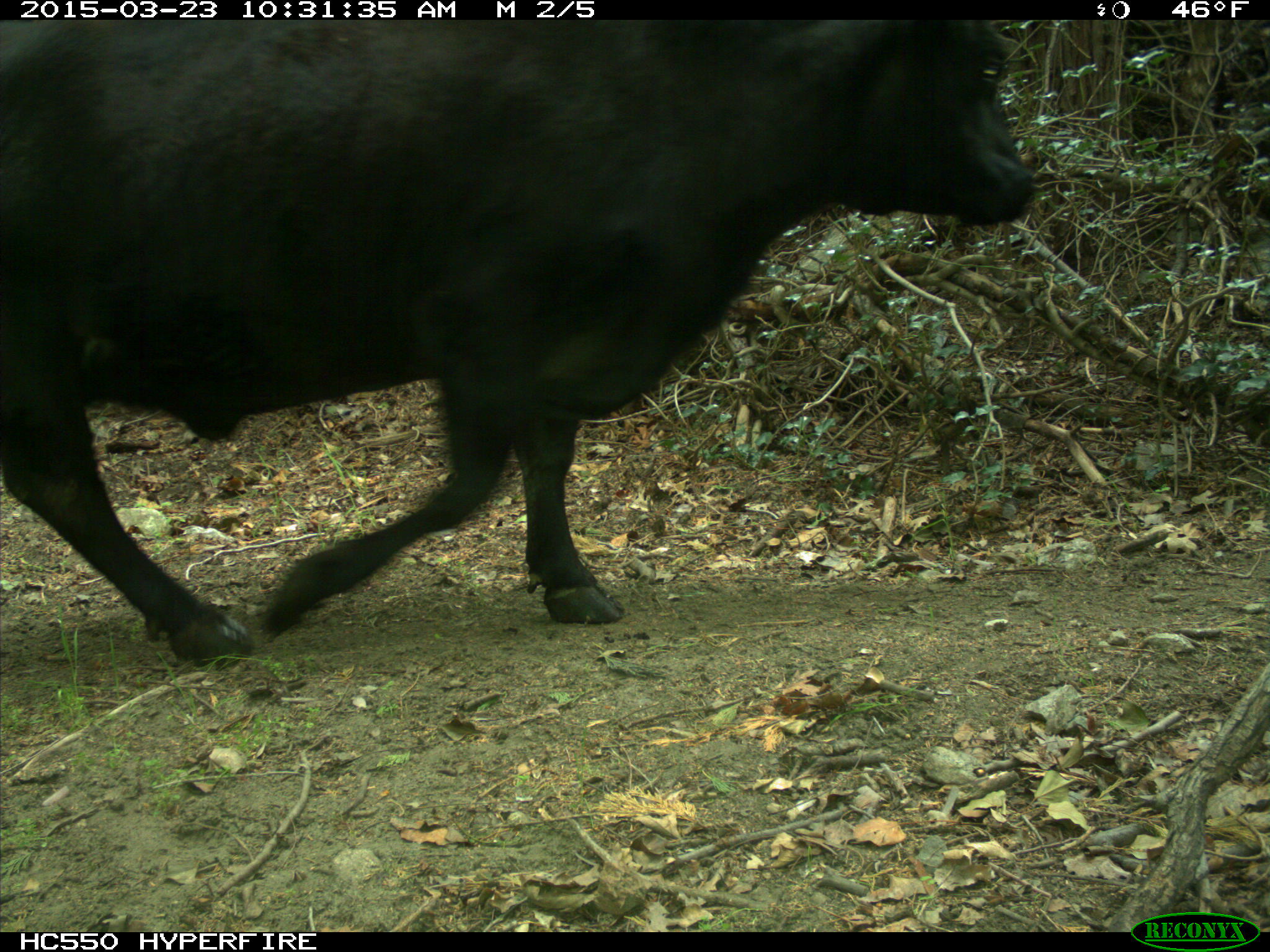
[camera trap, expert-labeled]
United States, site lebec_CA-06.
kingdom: Animalia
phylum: Chordata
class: Mammalia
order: Artiodactyla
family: Bovidae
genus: Bos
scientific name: Bos taurus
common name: domestic cow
Bos taurus (domestic cow).